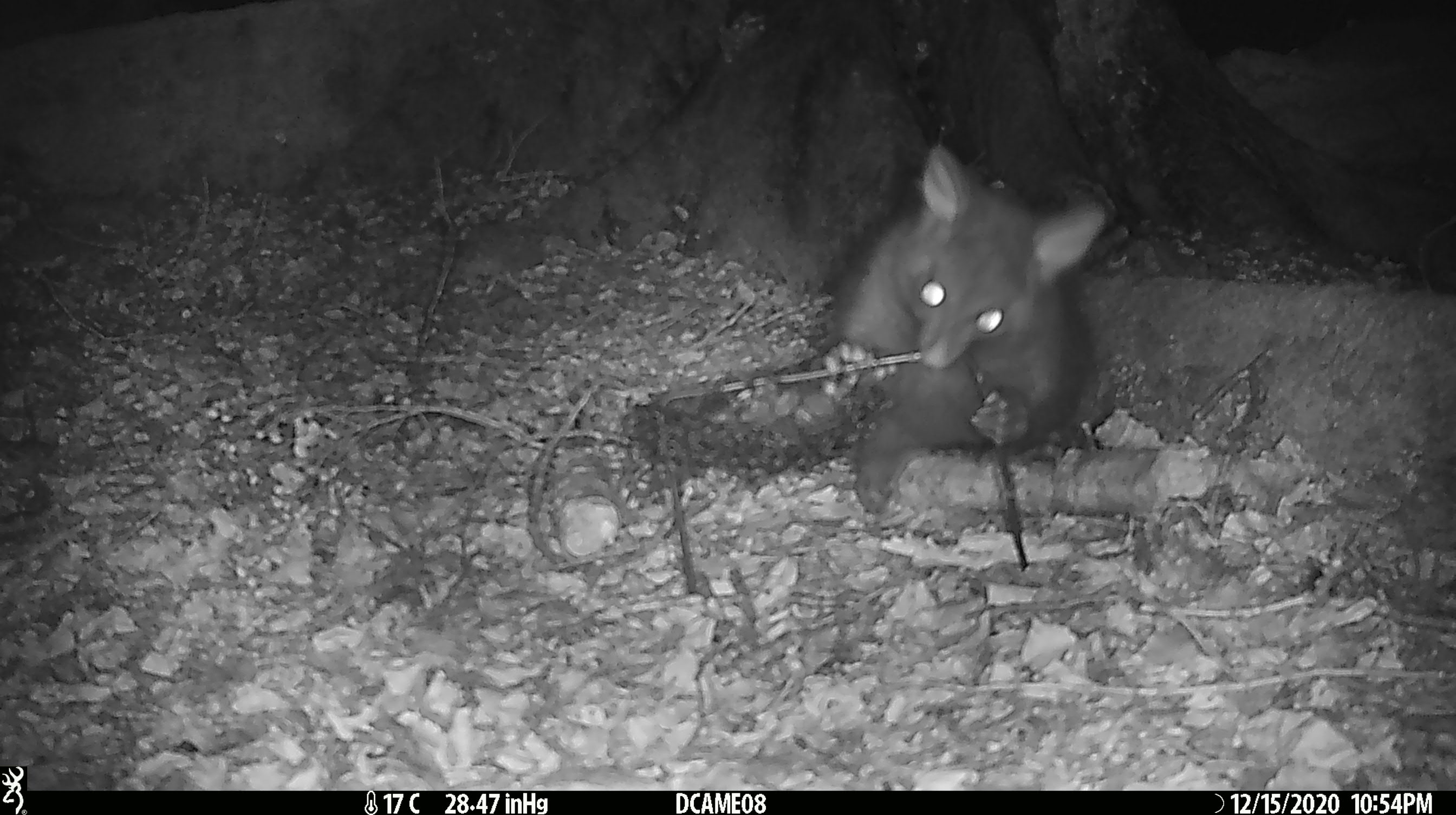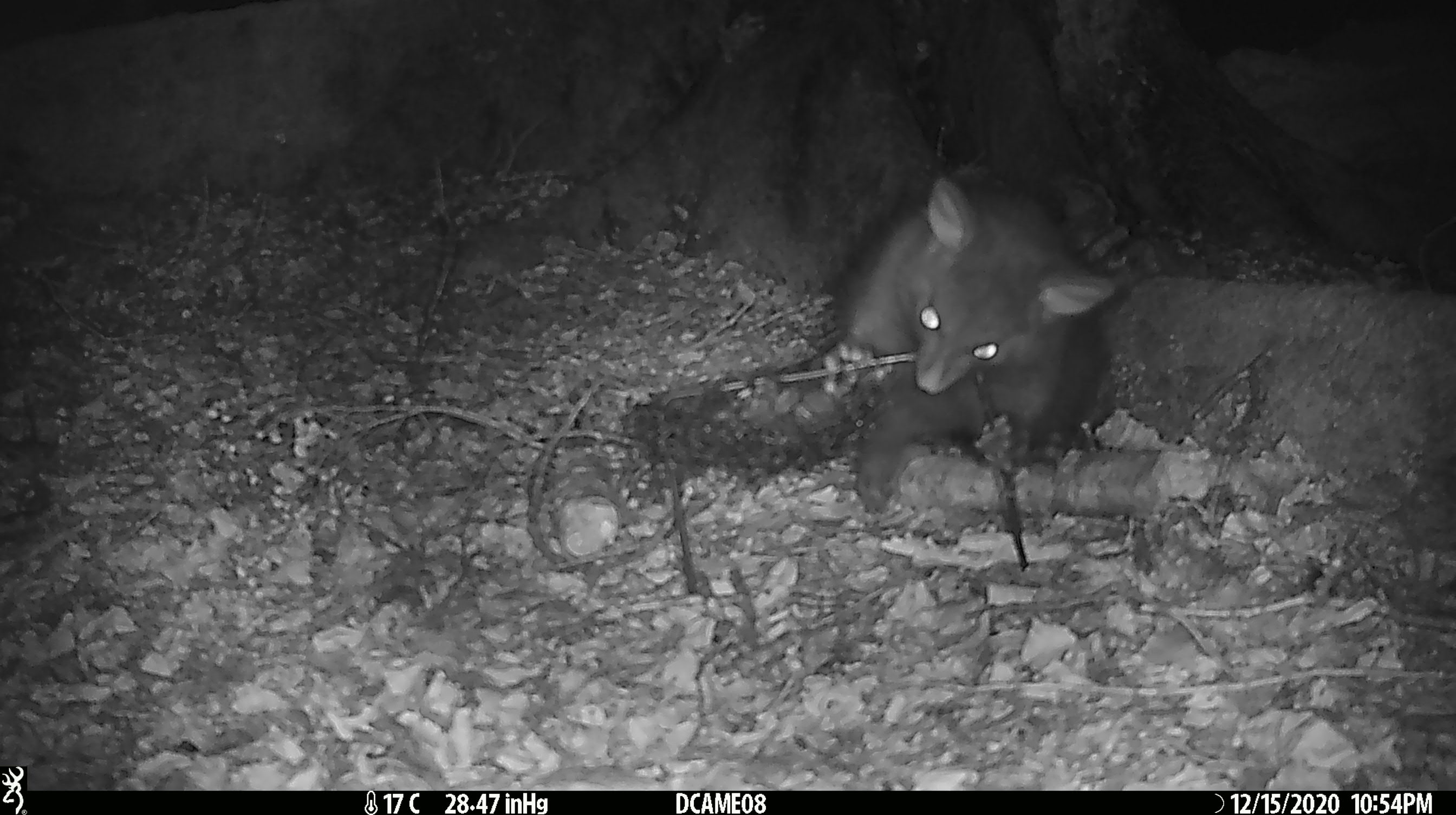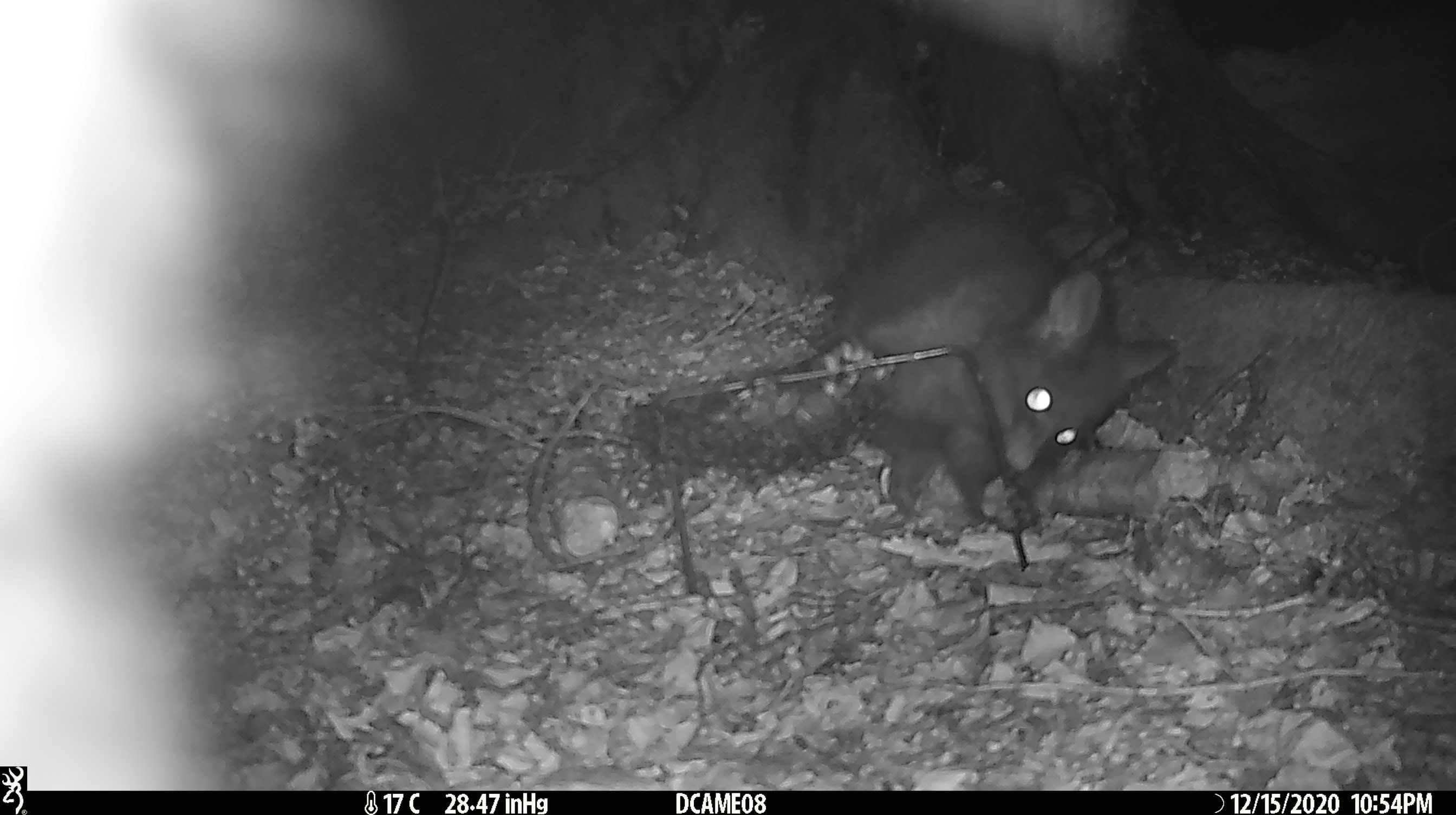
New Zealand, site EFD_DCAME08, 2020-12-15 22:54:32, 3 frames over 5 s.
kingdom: Animalia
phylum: Chordata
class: Mammalia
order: Diprotodontia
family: Phalangeridae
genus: Trichosurus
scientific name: Trichosurus vulpecula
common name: common brushtail possum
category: possum